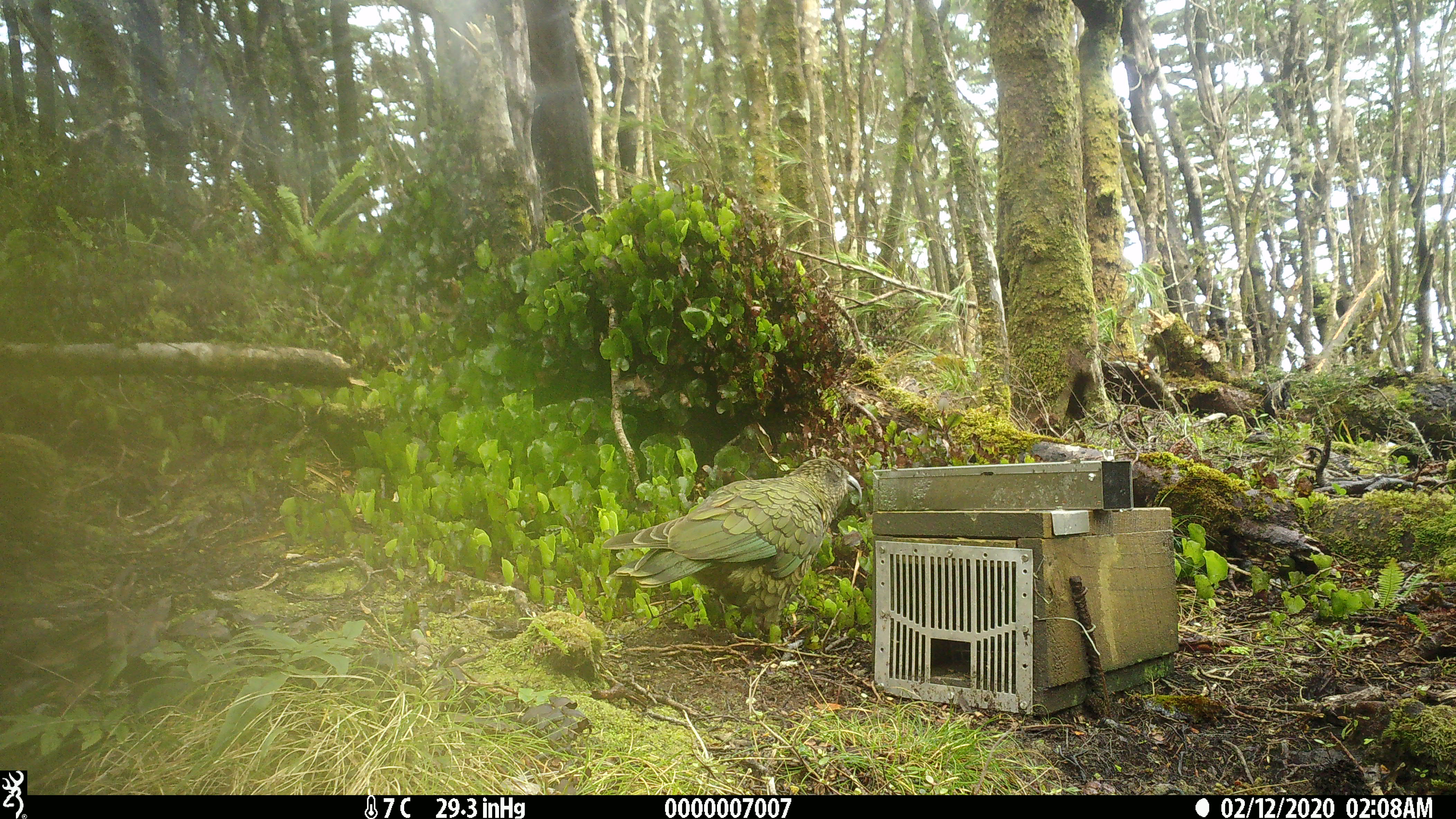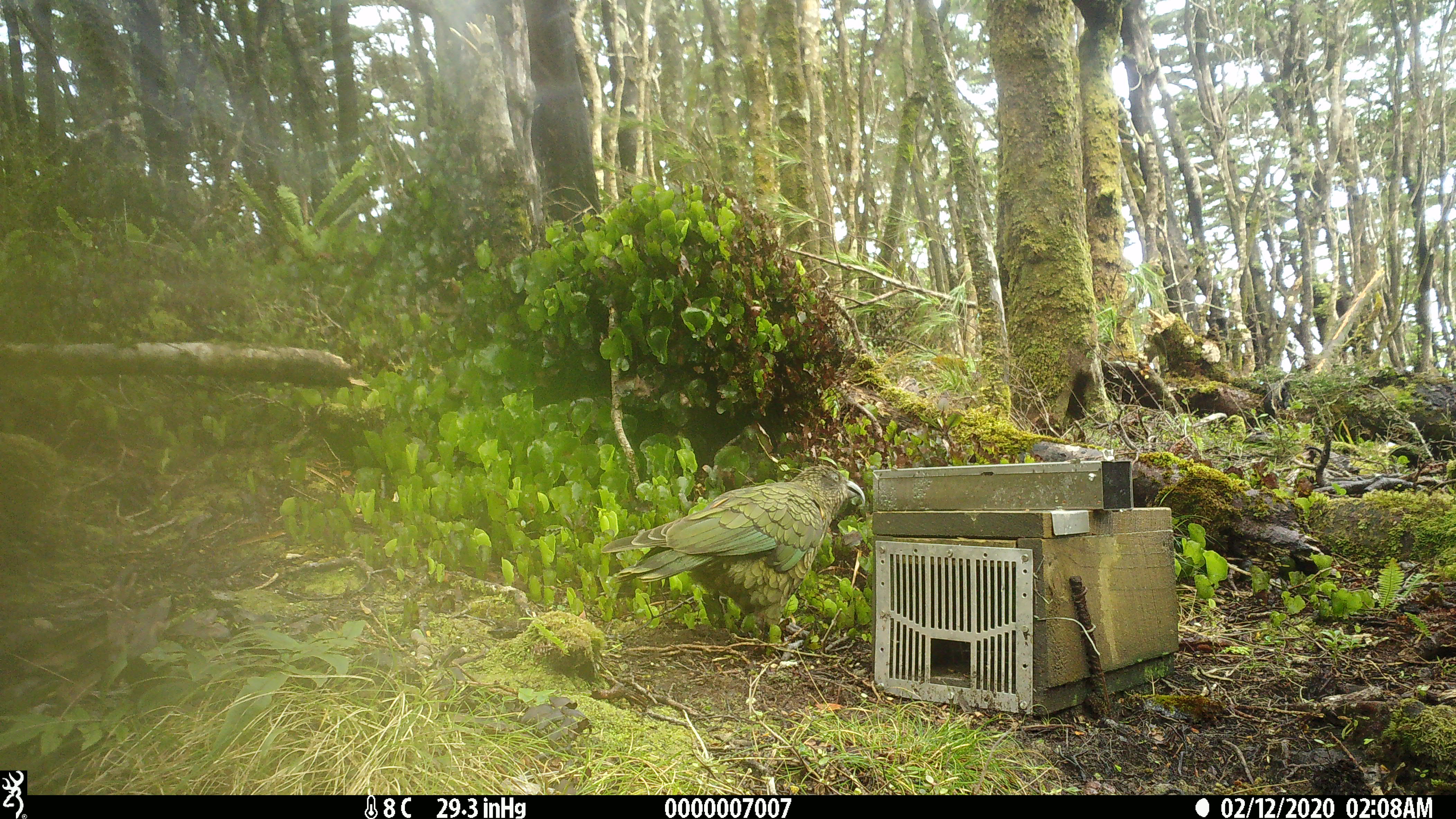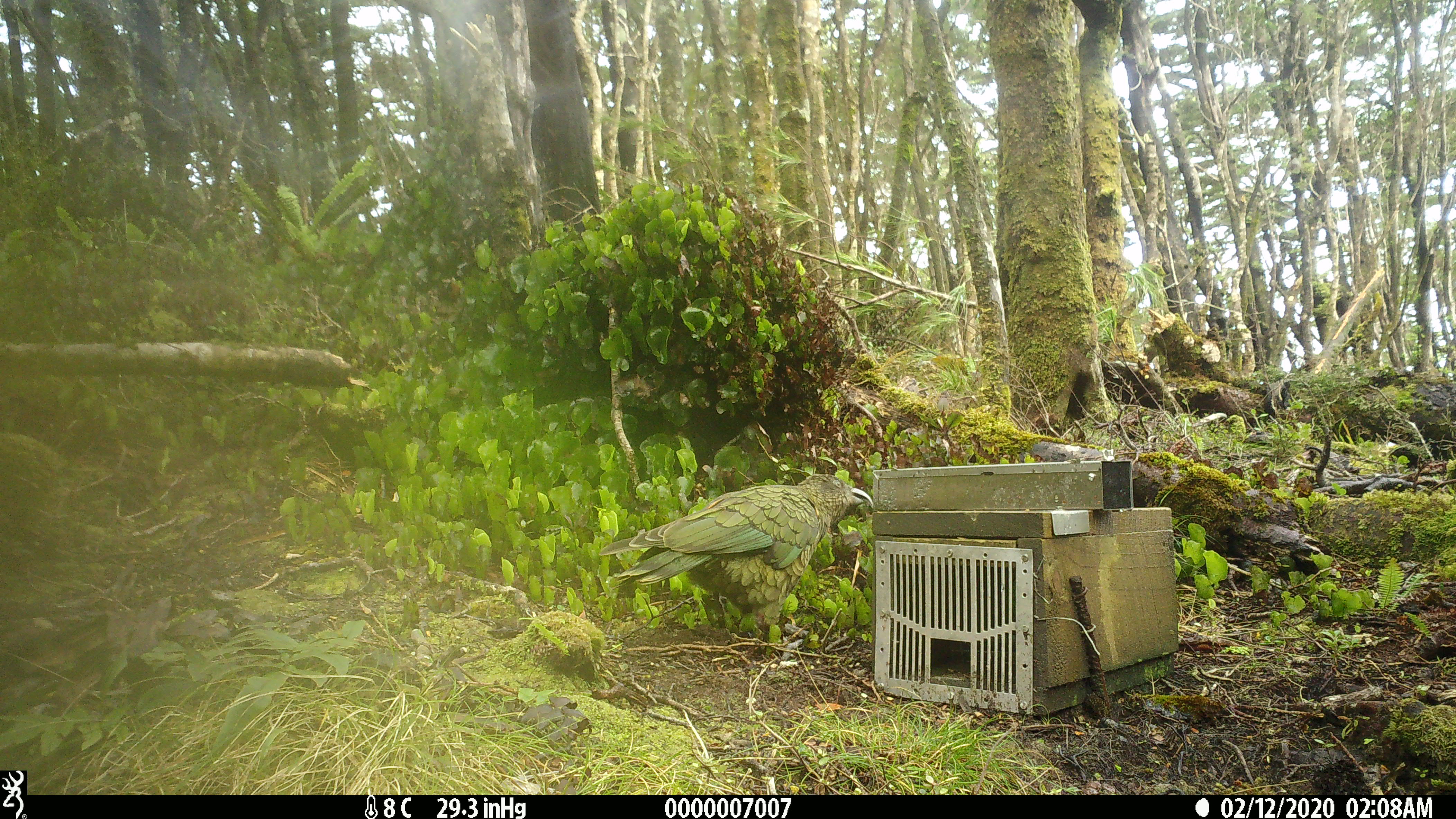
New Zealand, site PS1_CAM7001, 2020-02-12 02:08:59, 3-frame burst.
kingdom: Animalia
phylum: Chordata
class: Aves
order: Psittaciformes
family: Strigopidae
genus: Nestor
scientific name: Nestor notabilis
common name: kea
Kea (Nestor notabilis).